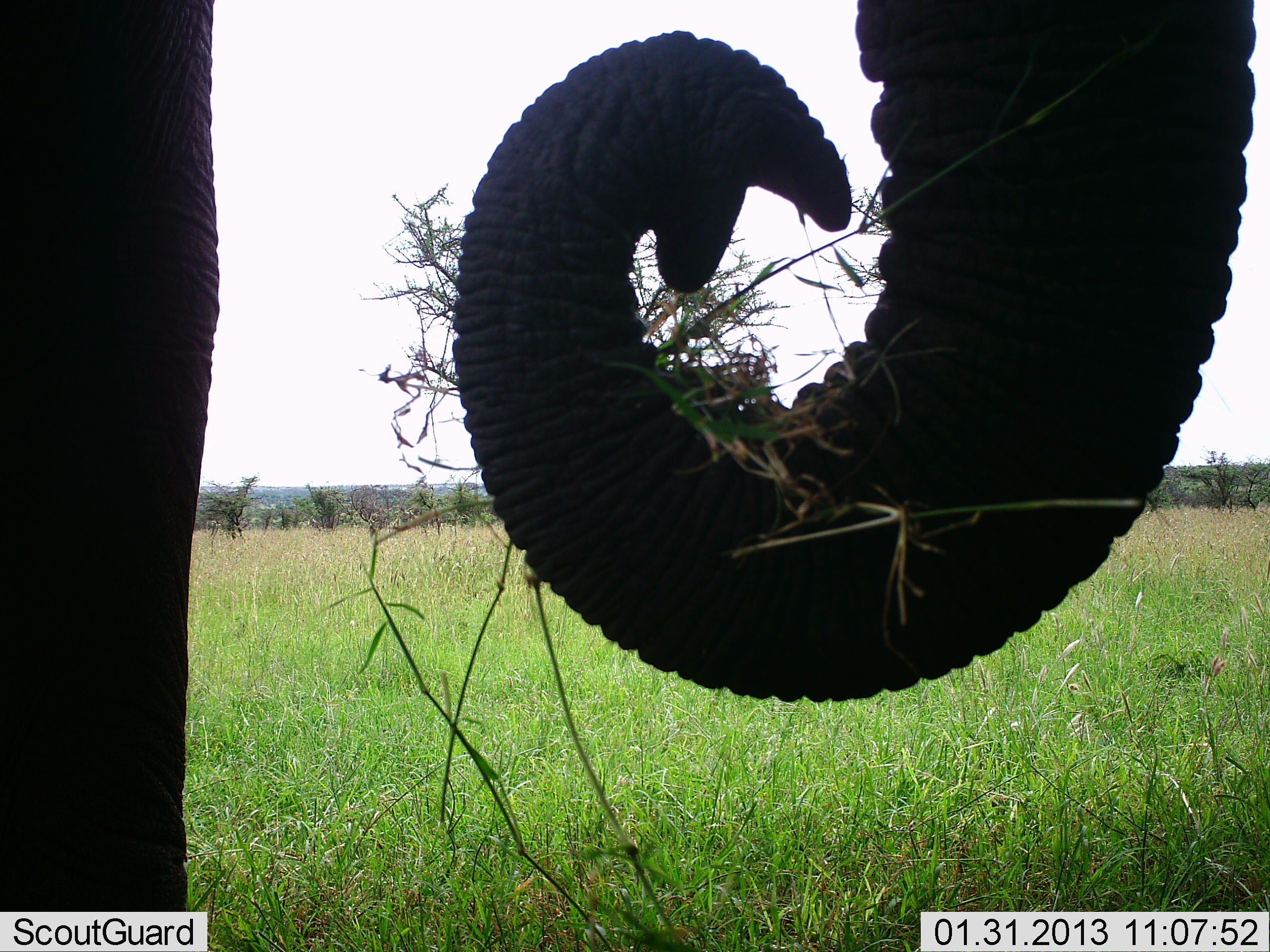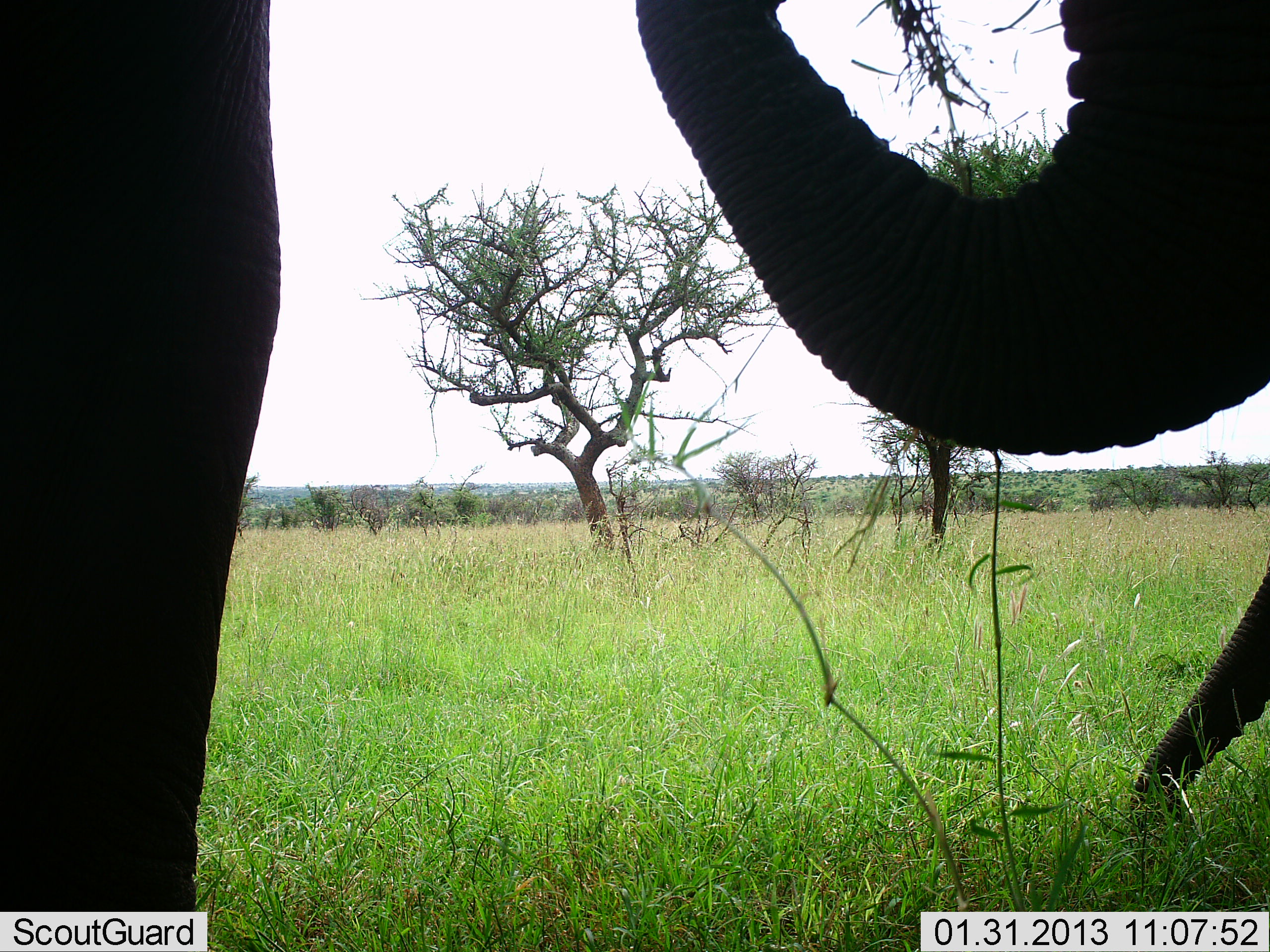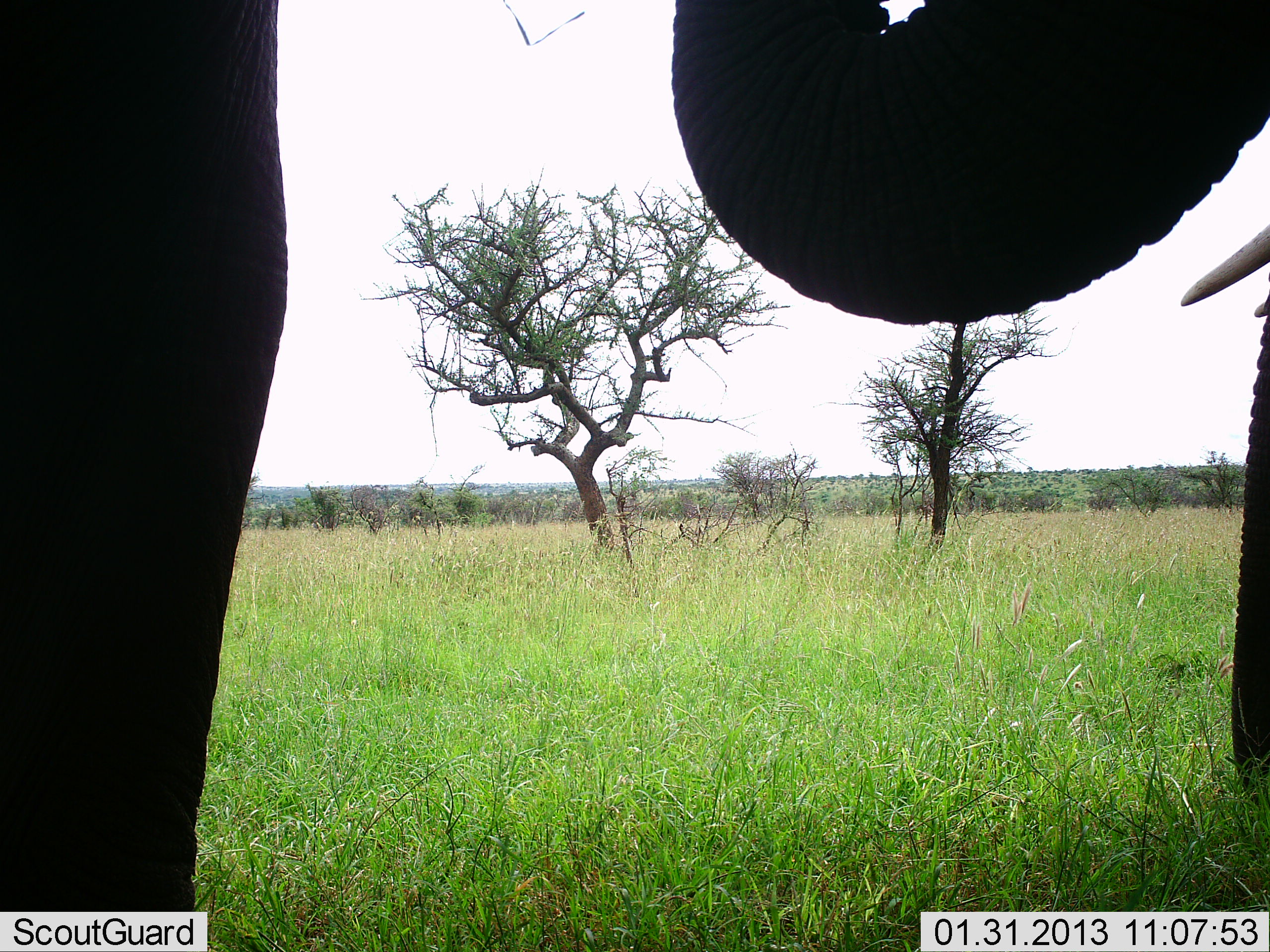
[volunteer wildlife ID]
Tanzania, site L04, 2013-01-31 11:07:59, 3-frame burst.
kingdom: Animalia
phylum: Chordata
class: Mammalia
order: Proboscidea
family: Elephantidae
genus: Loxodonta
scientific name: Loxodonta africana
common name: african bush elephant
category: elephant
Elephant (african bush elephant) (Loxodonta africana), count 2. Behavior (volunteer vote fractions): standing 38%, resting 0%, moving 0%, interacting 0%. Young present (vote fraction): 0%. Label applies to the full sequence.